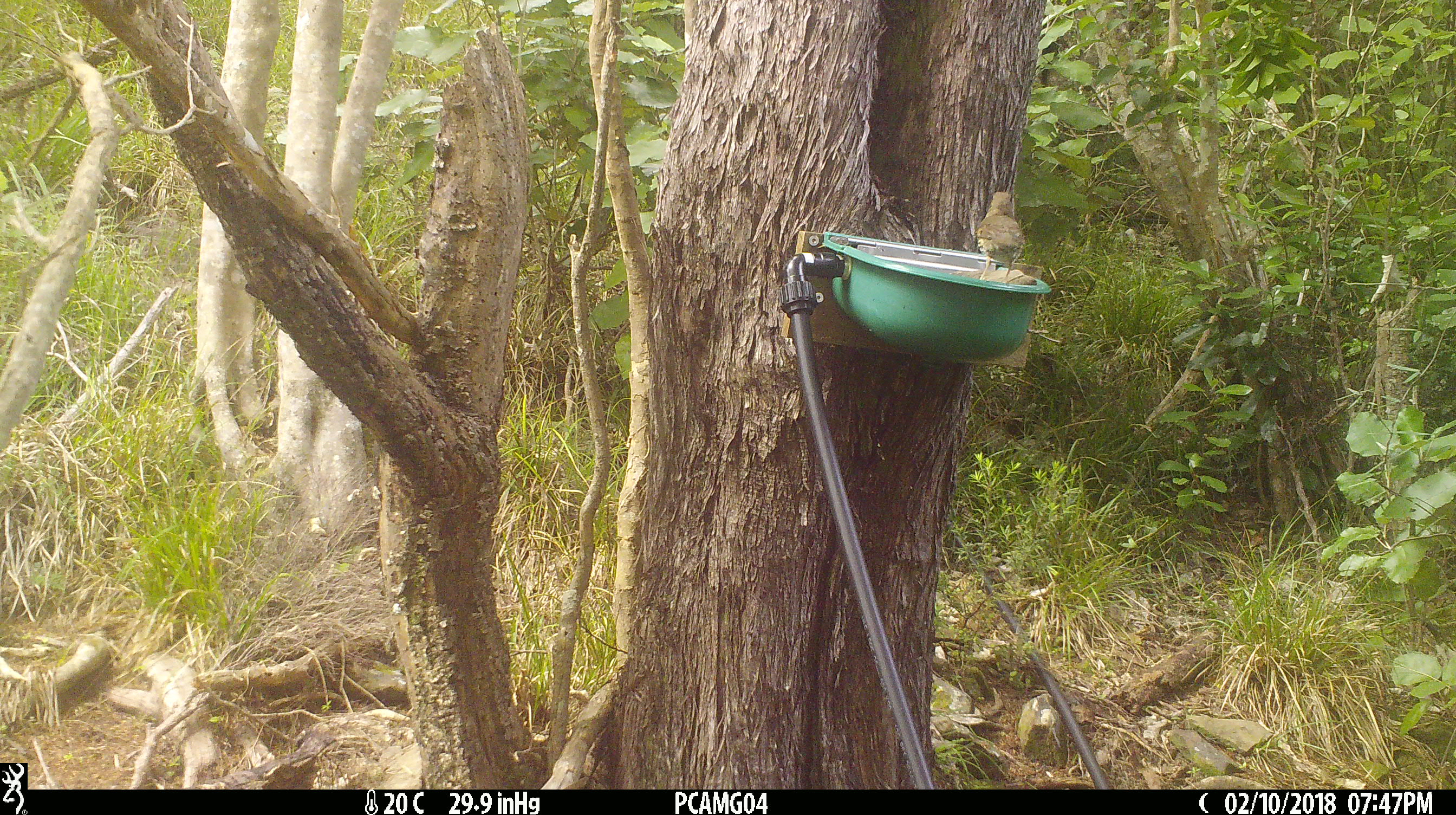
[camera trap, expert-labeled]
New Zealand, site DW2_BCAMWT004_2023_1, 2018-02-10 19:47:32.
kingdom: Animalia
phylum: Chordata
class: Aves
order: Passeriformes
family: Turdidae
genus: Turdus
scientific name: Turdus philomelos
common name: song thrush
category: thrush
Thrush (song thrush) (Turdus philomelos).